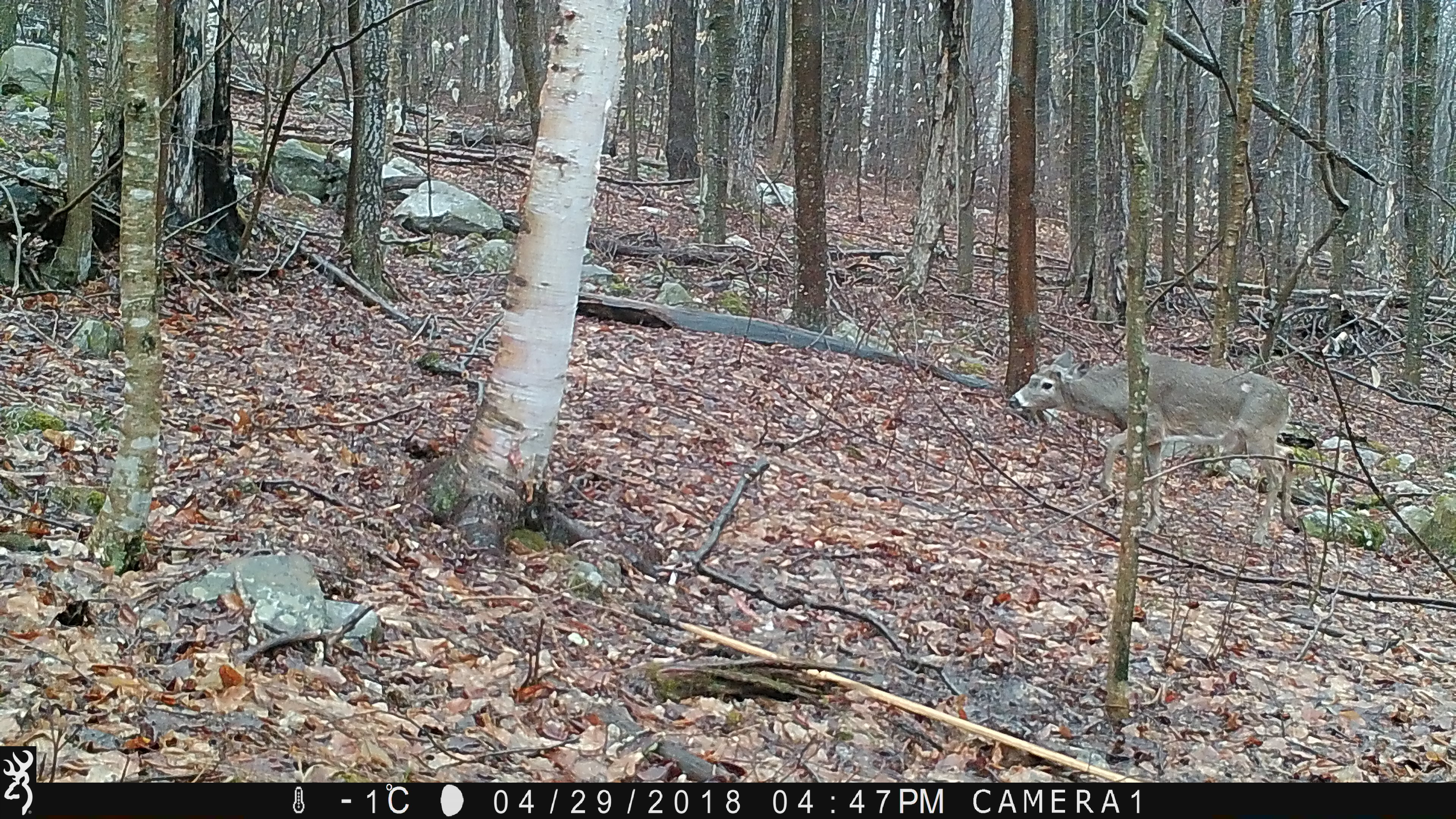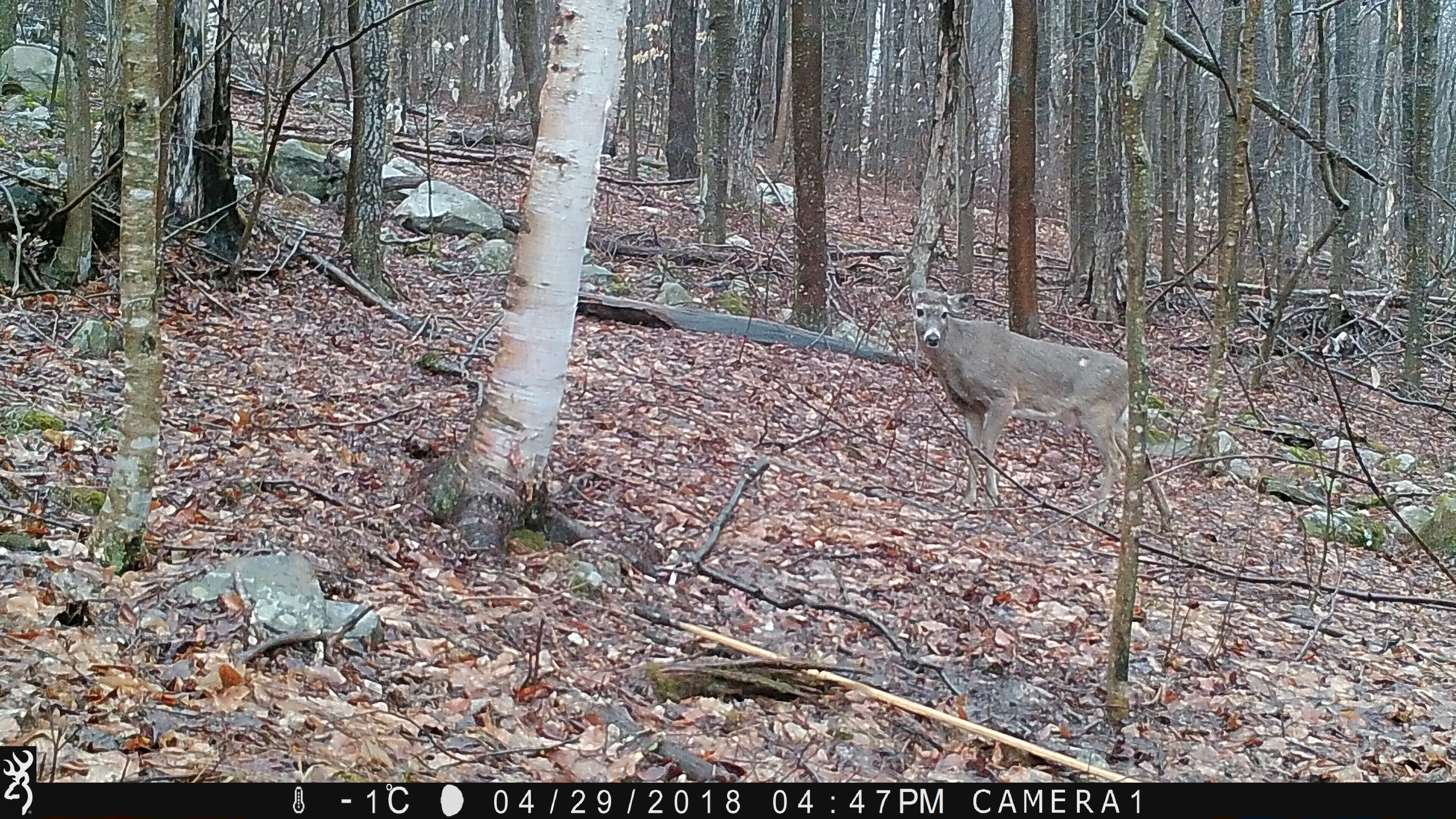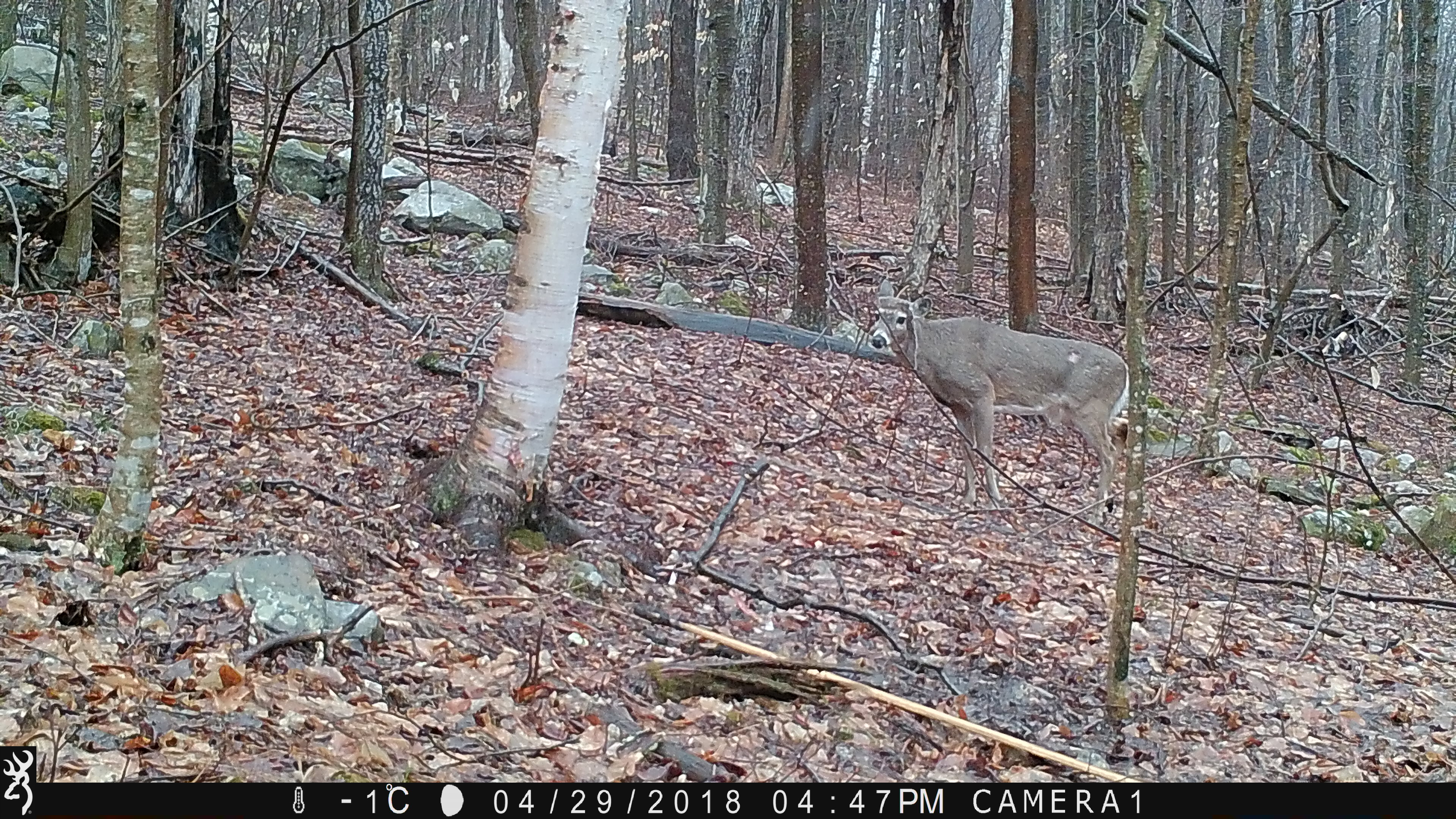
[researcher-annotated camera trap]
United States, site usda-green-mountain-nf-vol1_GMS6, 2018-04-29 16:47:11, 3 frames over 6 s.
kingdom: Animalia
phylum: Chordata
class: Mammalia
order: Artiodactyla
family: Cervidae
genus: Odocoileus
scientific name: Odocoileus virginianus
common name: white-tailed deer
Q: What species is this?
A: White-tailed deer (Odocoileus virginianus).